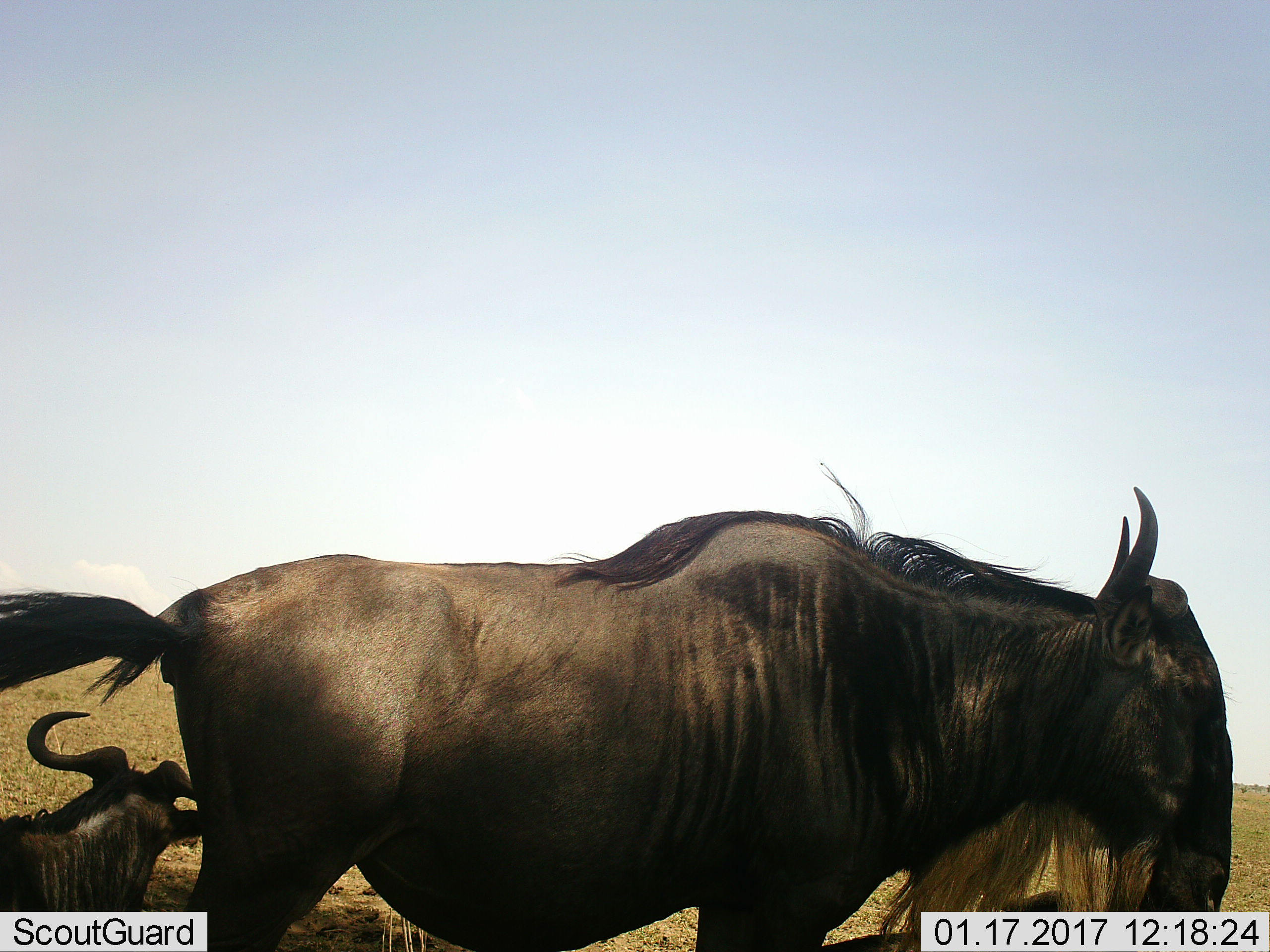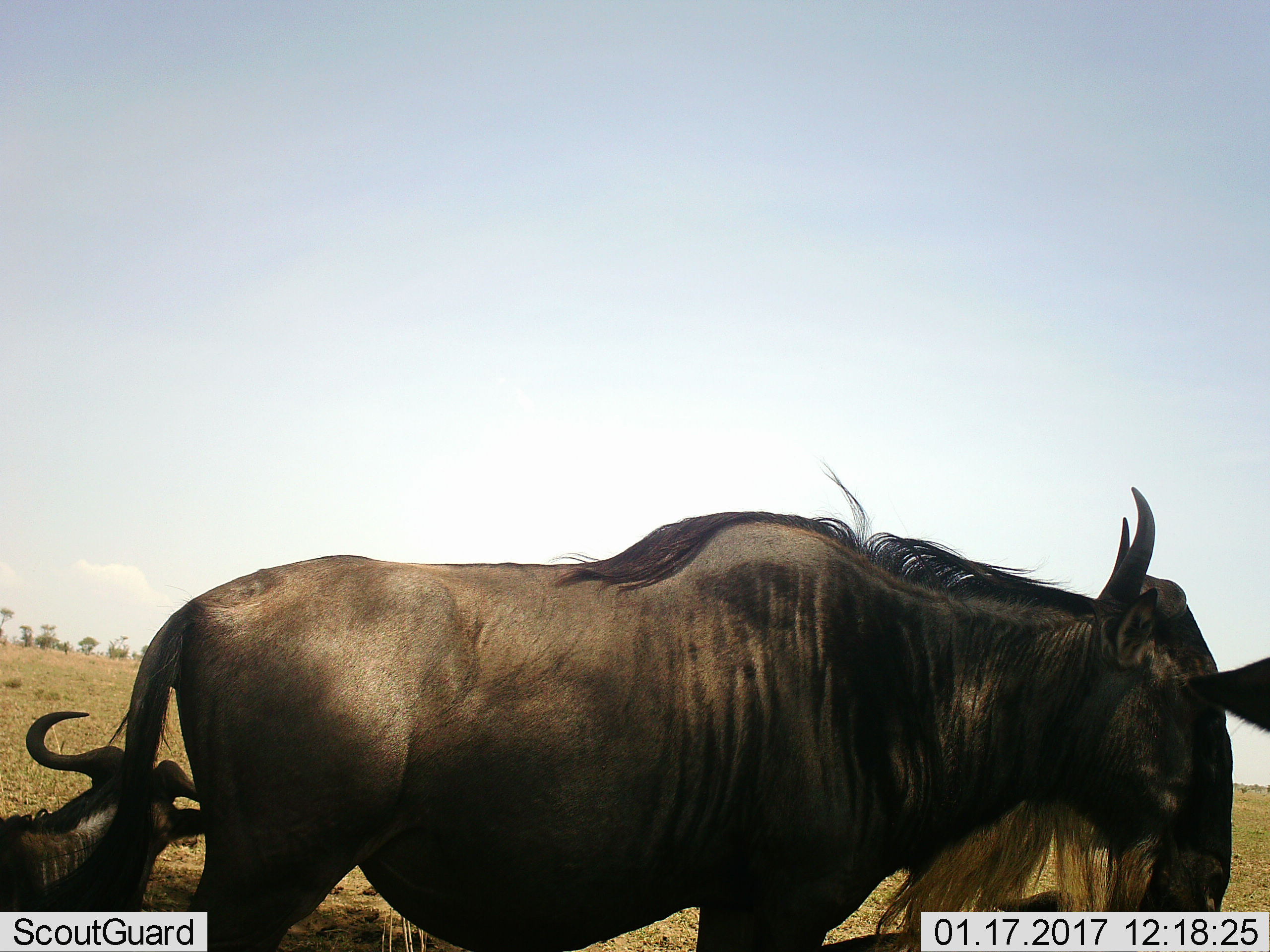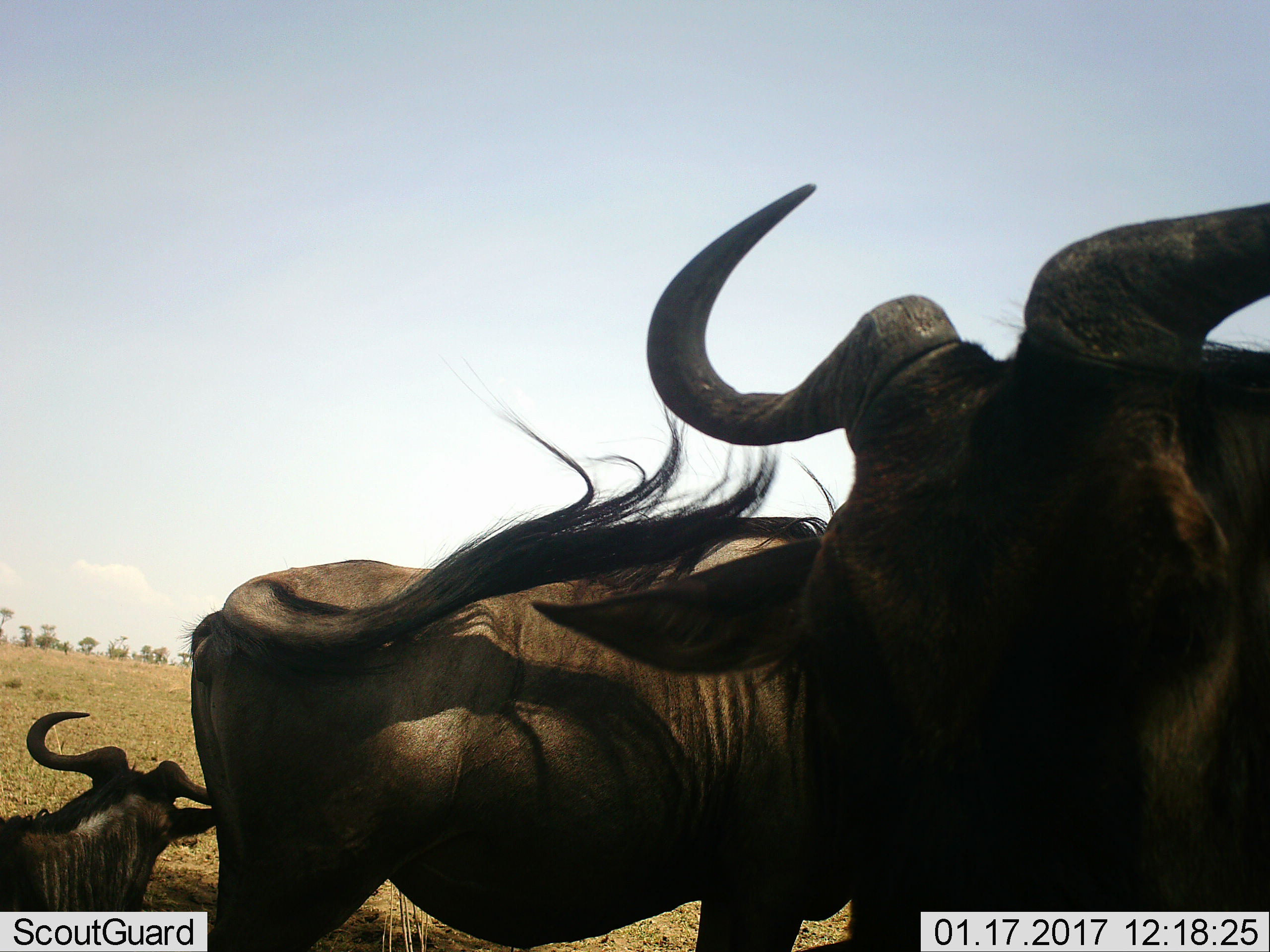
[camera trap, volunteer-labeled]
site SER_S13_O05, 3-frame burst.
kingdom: Animalia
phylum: Chordata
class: Mammalia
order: Artiodactyla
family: Bovidae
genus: Connochaetes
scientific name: Connochaetes taurinus taurinus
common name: blue wildebeest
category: wildebeestblue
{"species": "wildebeestblue (blue wildebeest) (Connochaetes taurinus taurinus)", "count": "2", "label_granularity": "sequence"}